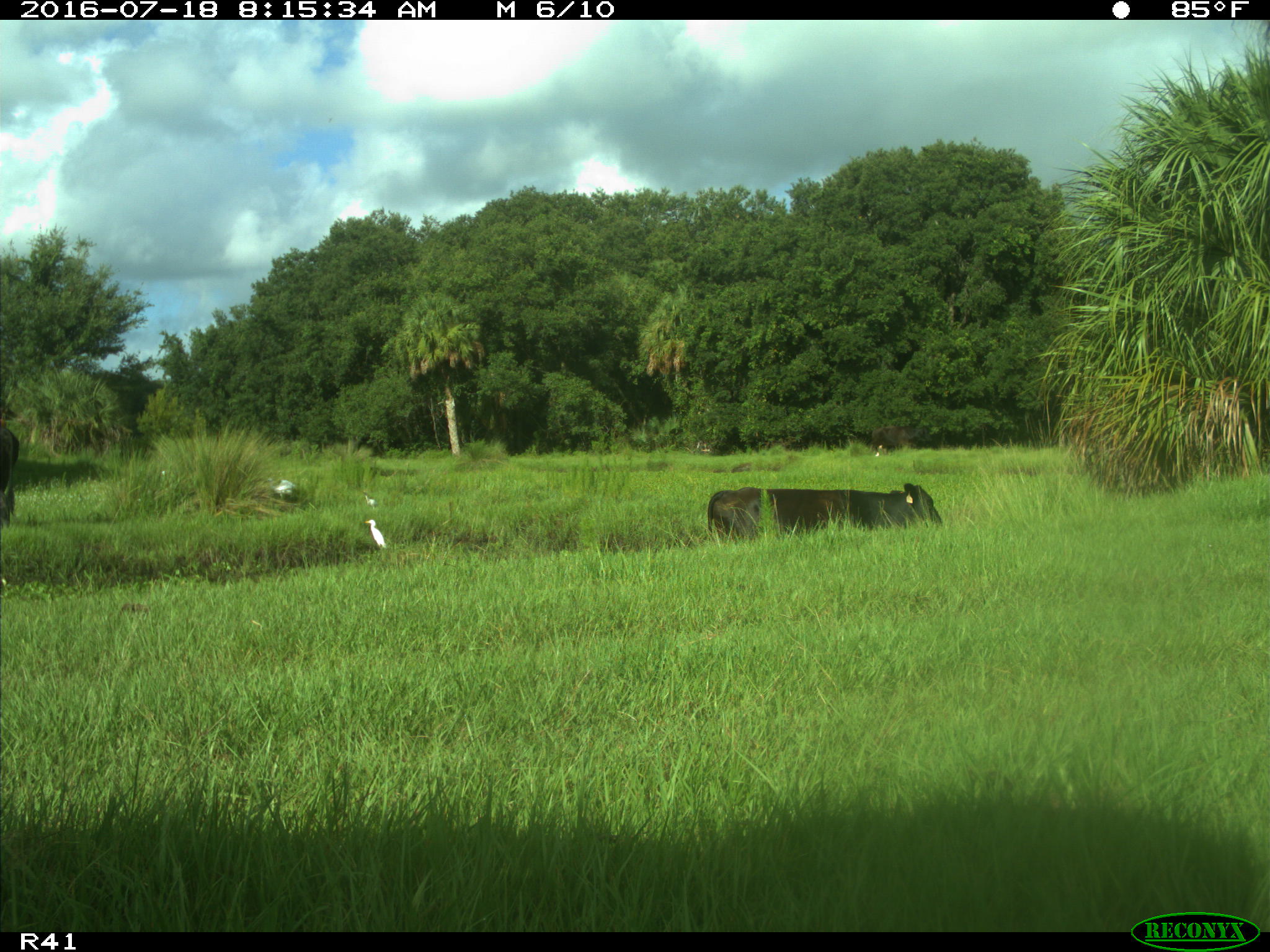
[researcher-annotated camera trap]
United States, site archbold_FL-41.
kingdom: Animalia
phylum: Chordata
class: Mammalia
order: Artiodactyla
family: Bovidae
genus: Bos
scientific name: Bos taurus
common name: domestic cow